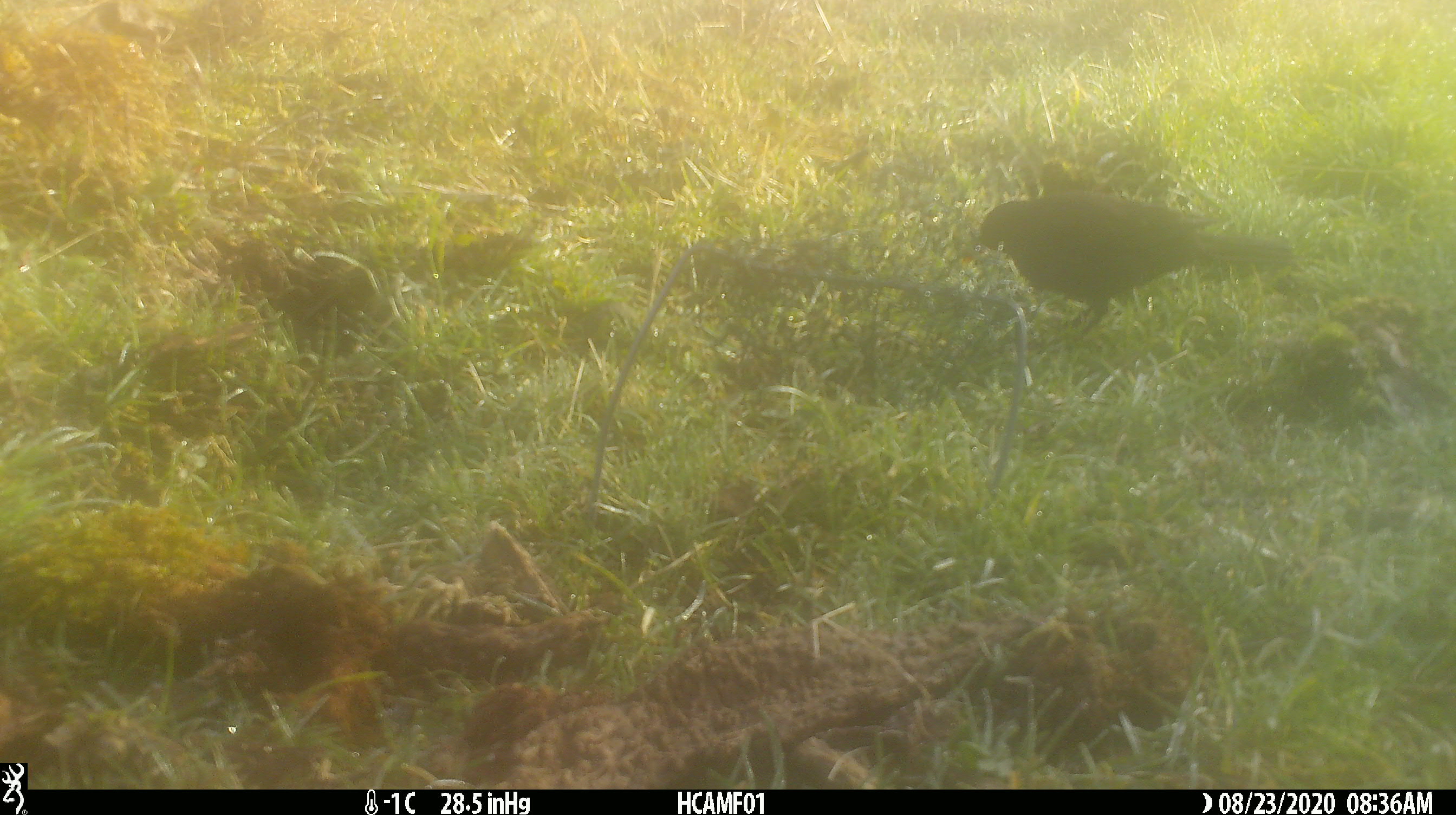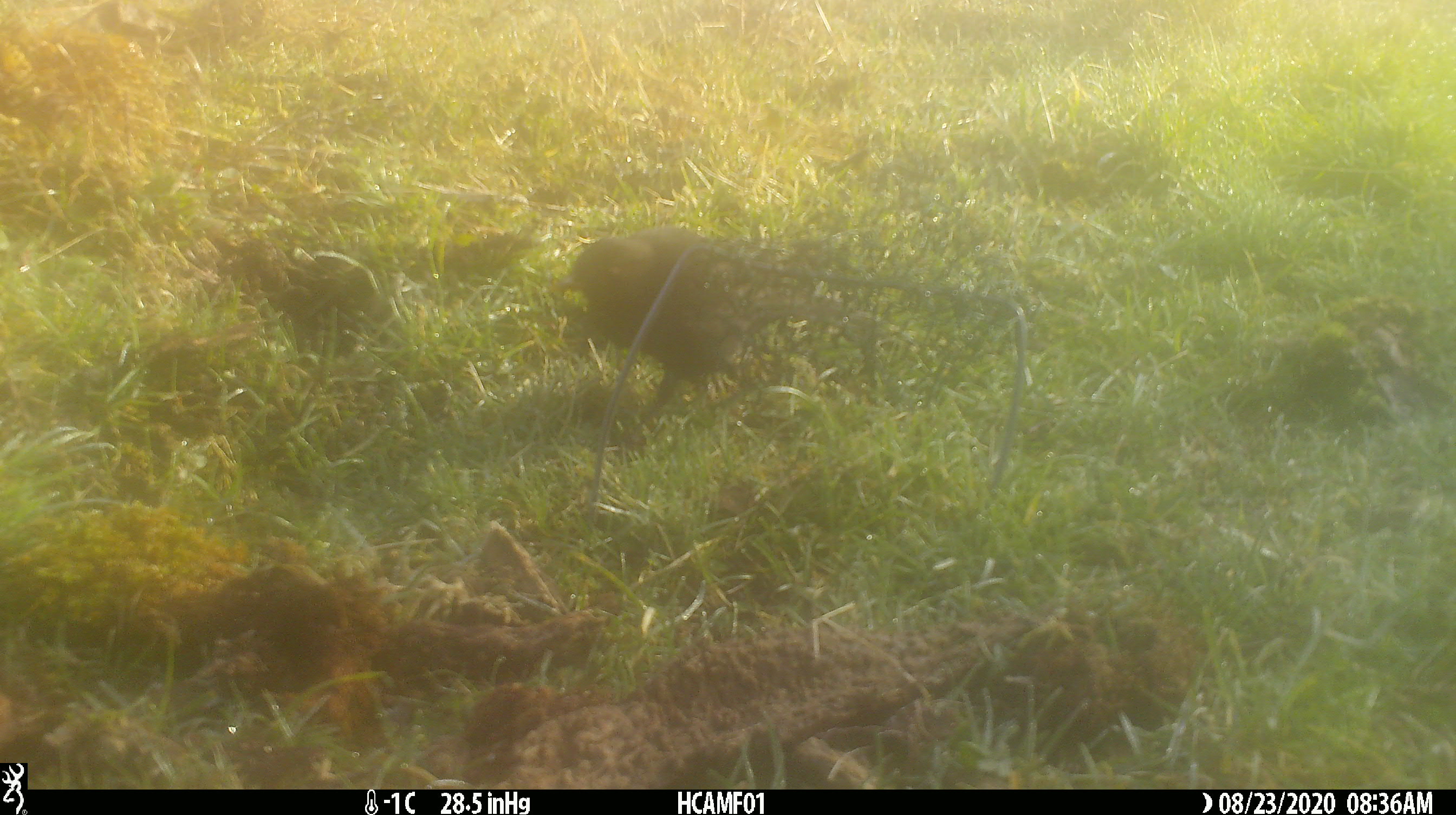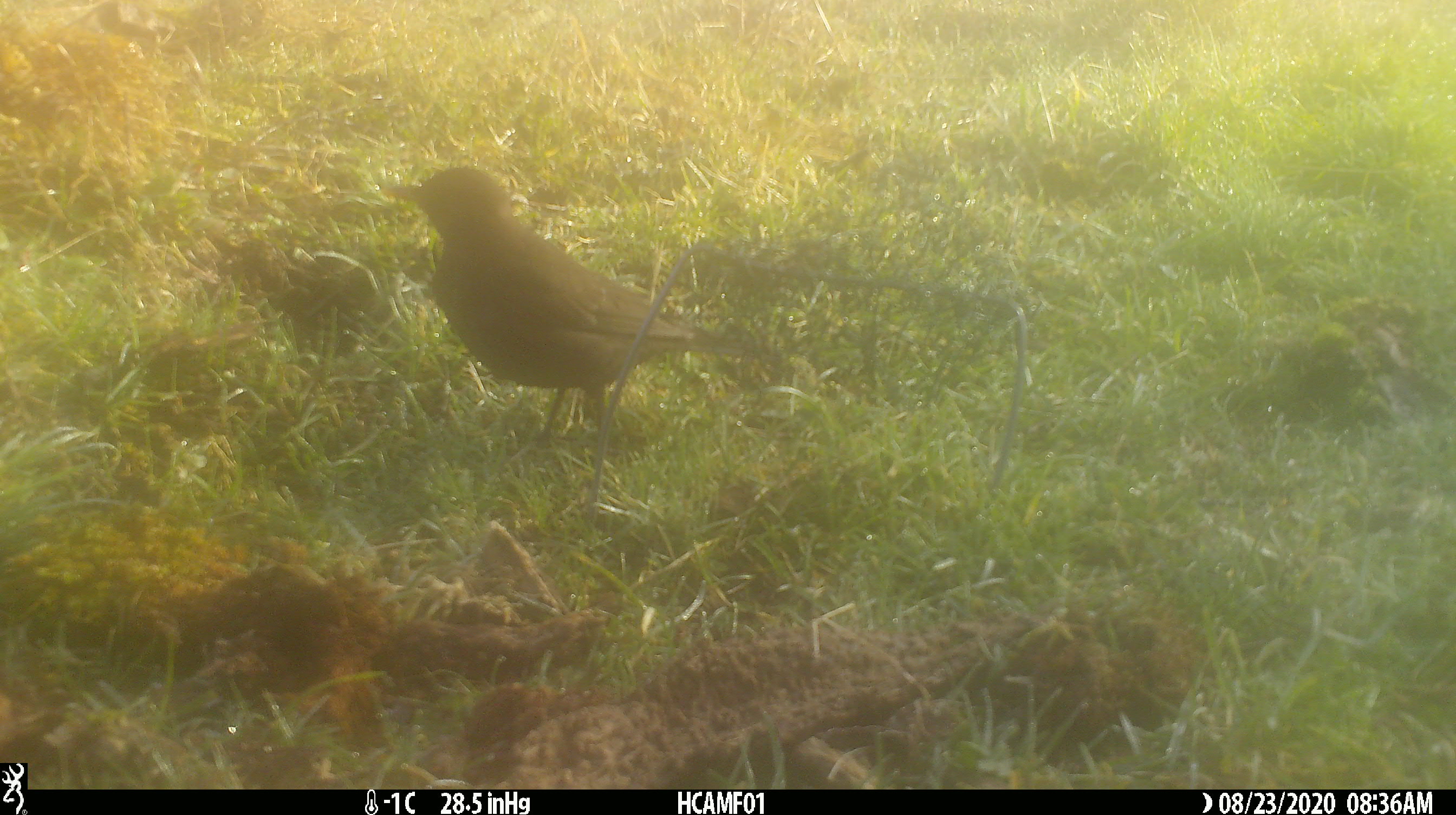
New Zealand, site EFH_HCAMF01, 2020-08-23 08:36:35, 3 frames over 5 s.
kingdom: Animalia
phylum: Chordata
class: Aves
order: Passeriformes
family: Turdidae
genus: Turdus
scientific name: Turdus merula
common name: eurasian blackbird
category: blackbird